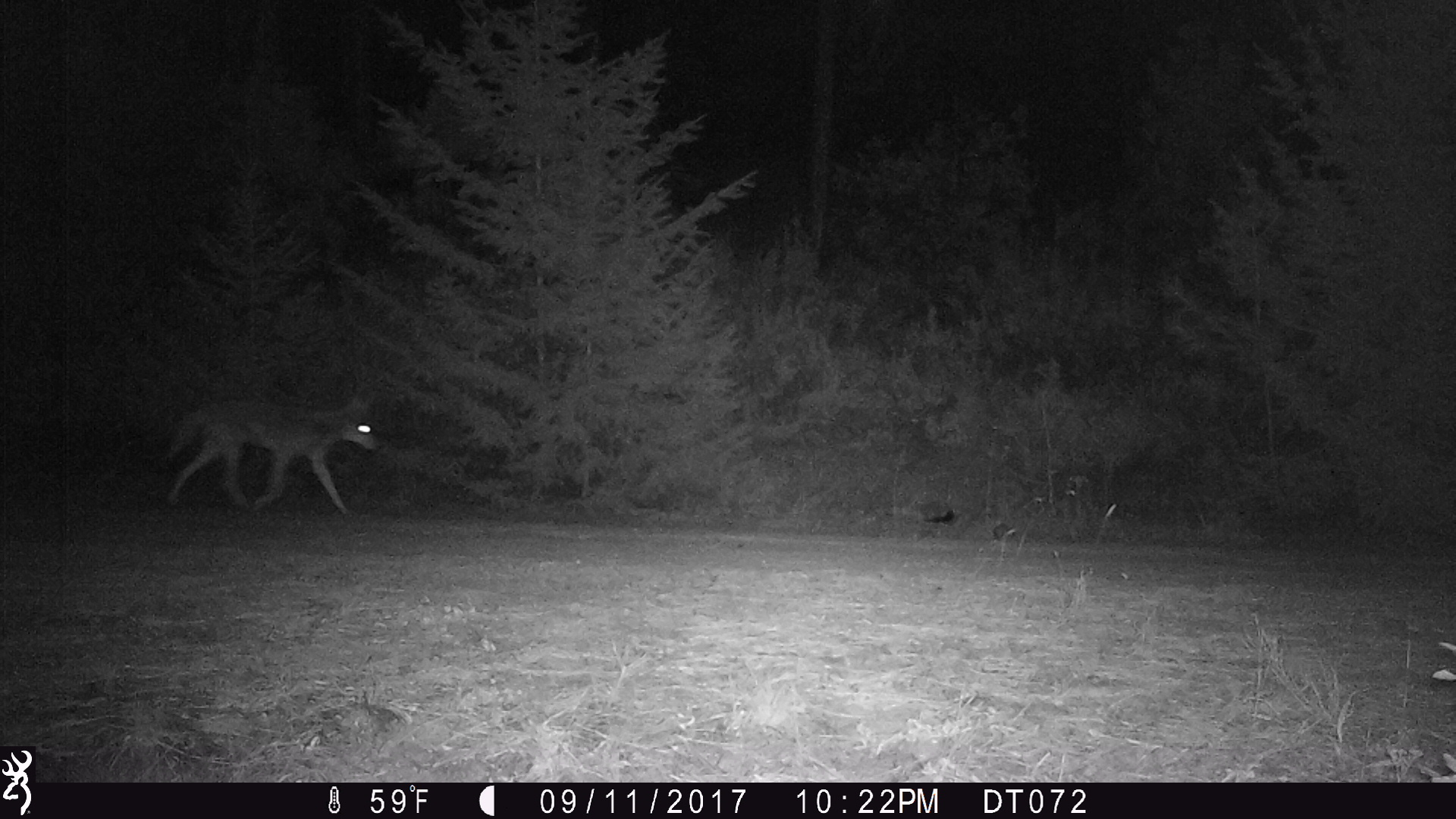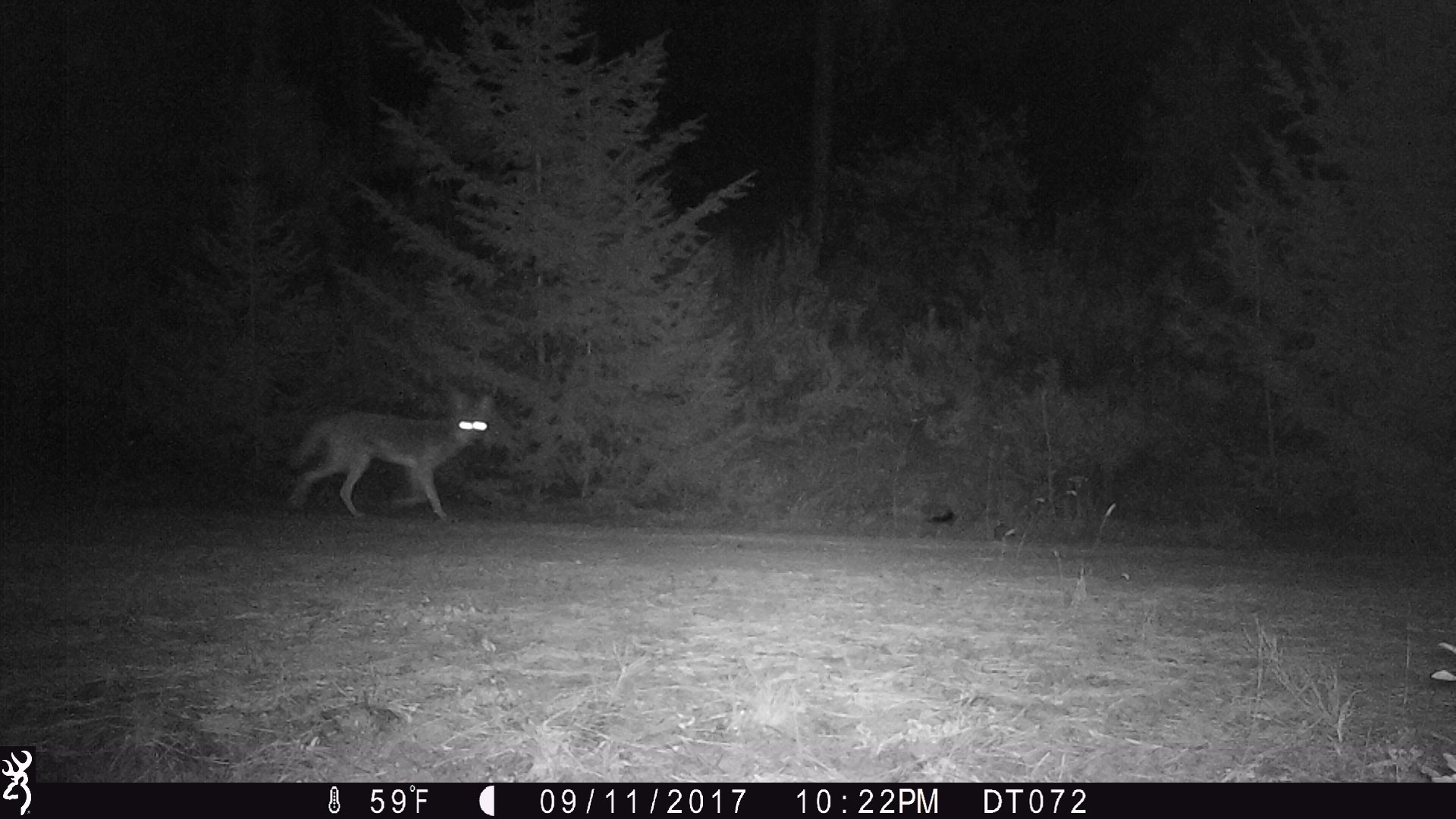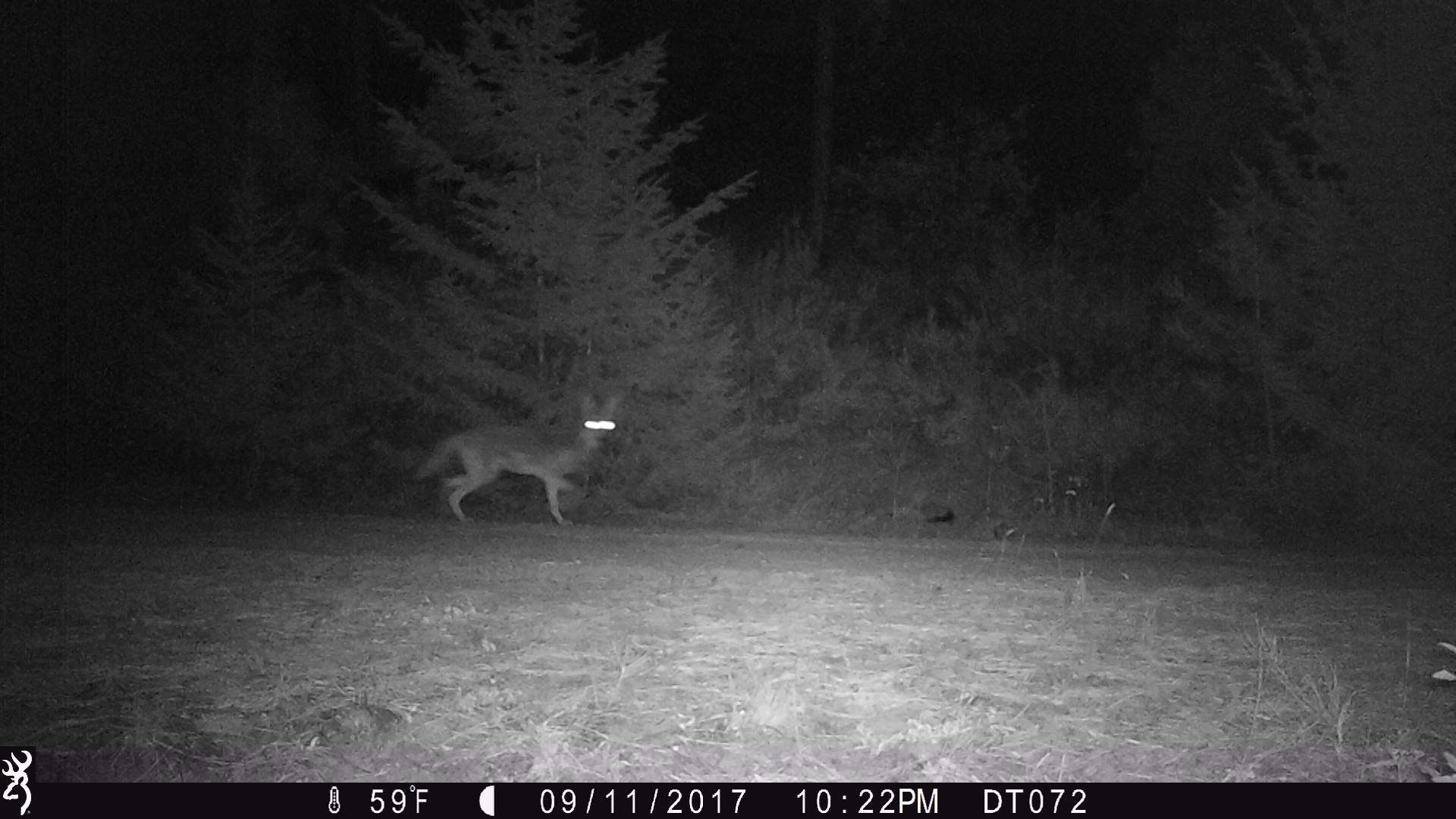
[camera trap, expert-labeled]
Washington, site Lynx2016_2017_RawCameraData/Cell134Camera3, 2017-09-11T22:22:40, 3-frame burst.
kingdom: Animalia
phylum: Chordata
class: Mammalia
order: Carnivora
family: Canidae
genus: Canis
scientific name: Canis latrans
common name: coyote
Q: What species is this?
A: Canis latrans (coyote).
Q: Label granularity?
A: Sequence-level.